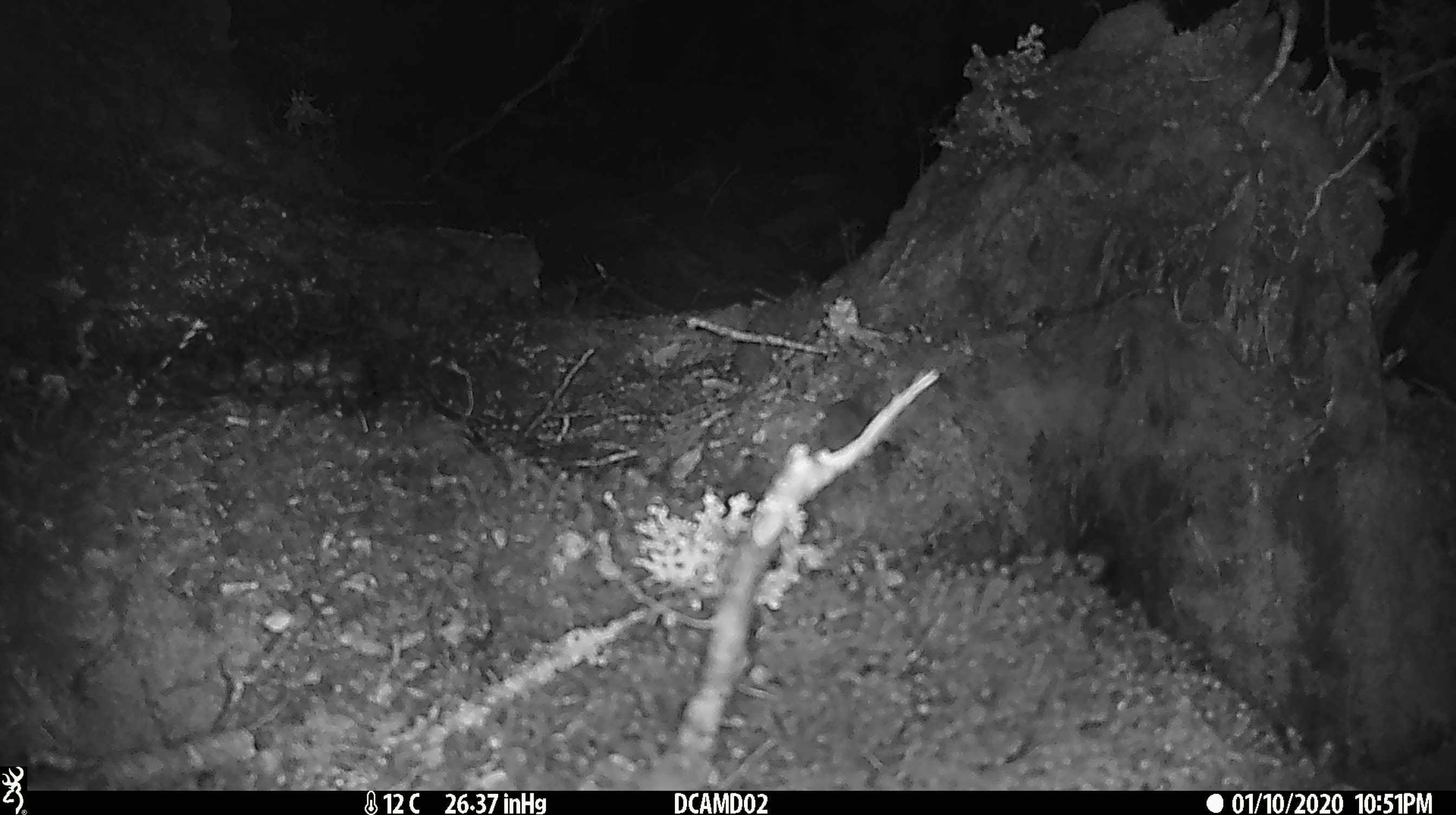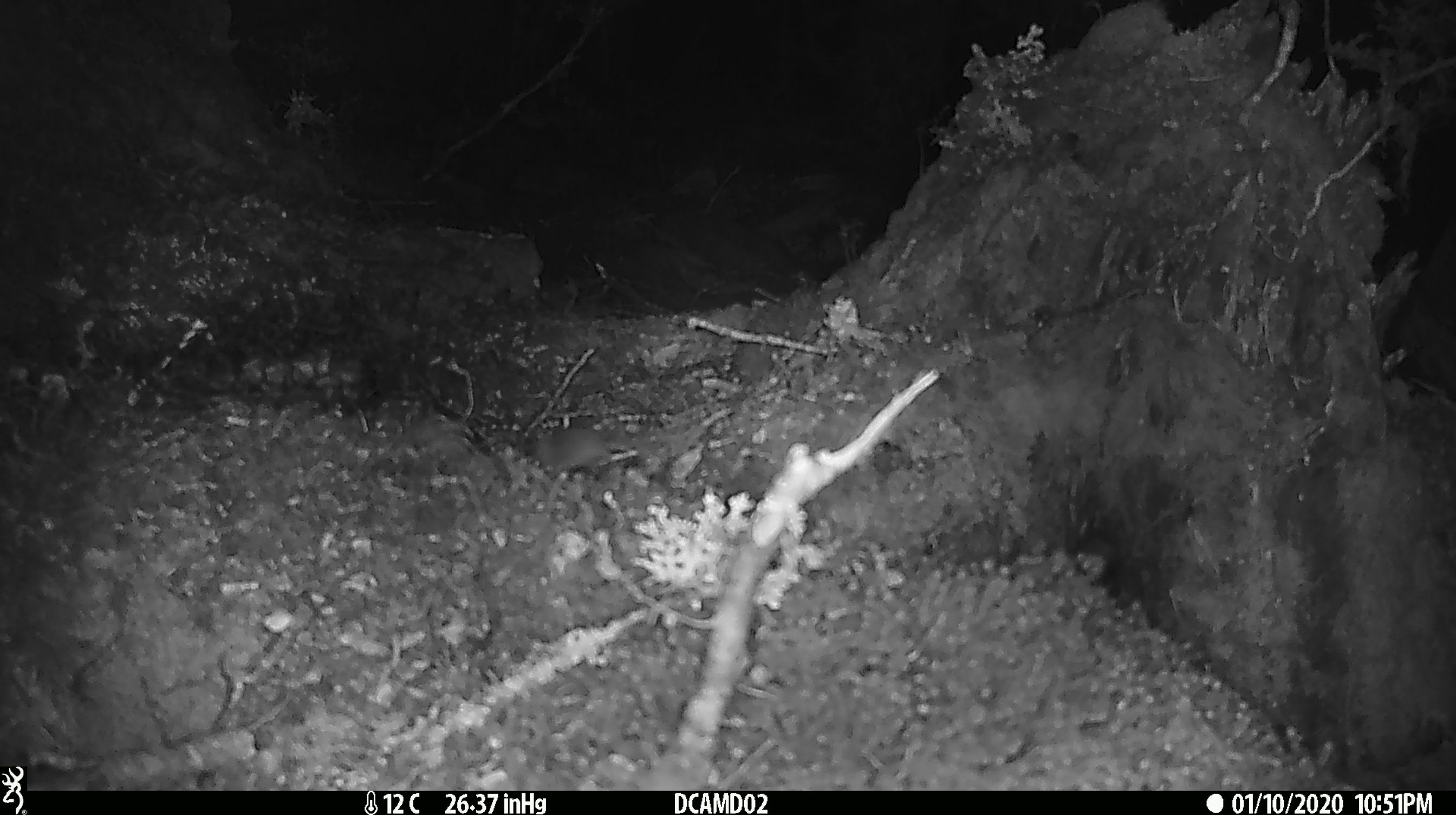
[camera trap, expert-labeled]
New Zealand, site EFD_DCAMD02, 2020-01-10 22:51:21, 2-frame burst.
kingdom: Animalia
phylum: Chordata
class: Mammalia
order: Rodentia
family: Muridae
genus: Mus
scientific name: Mus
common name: mouse